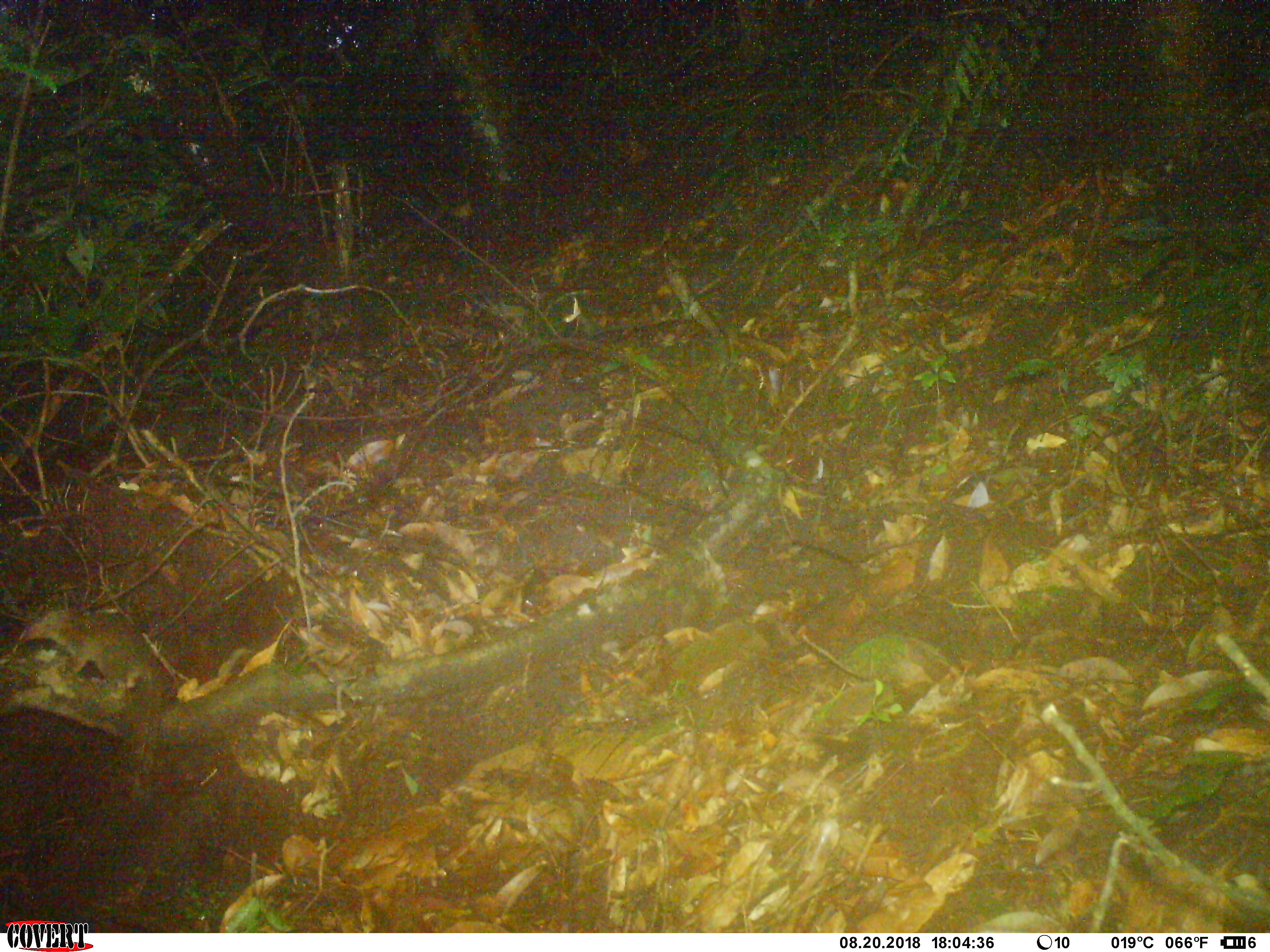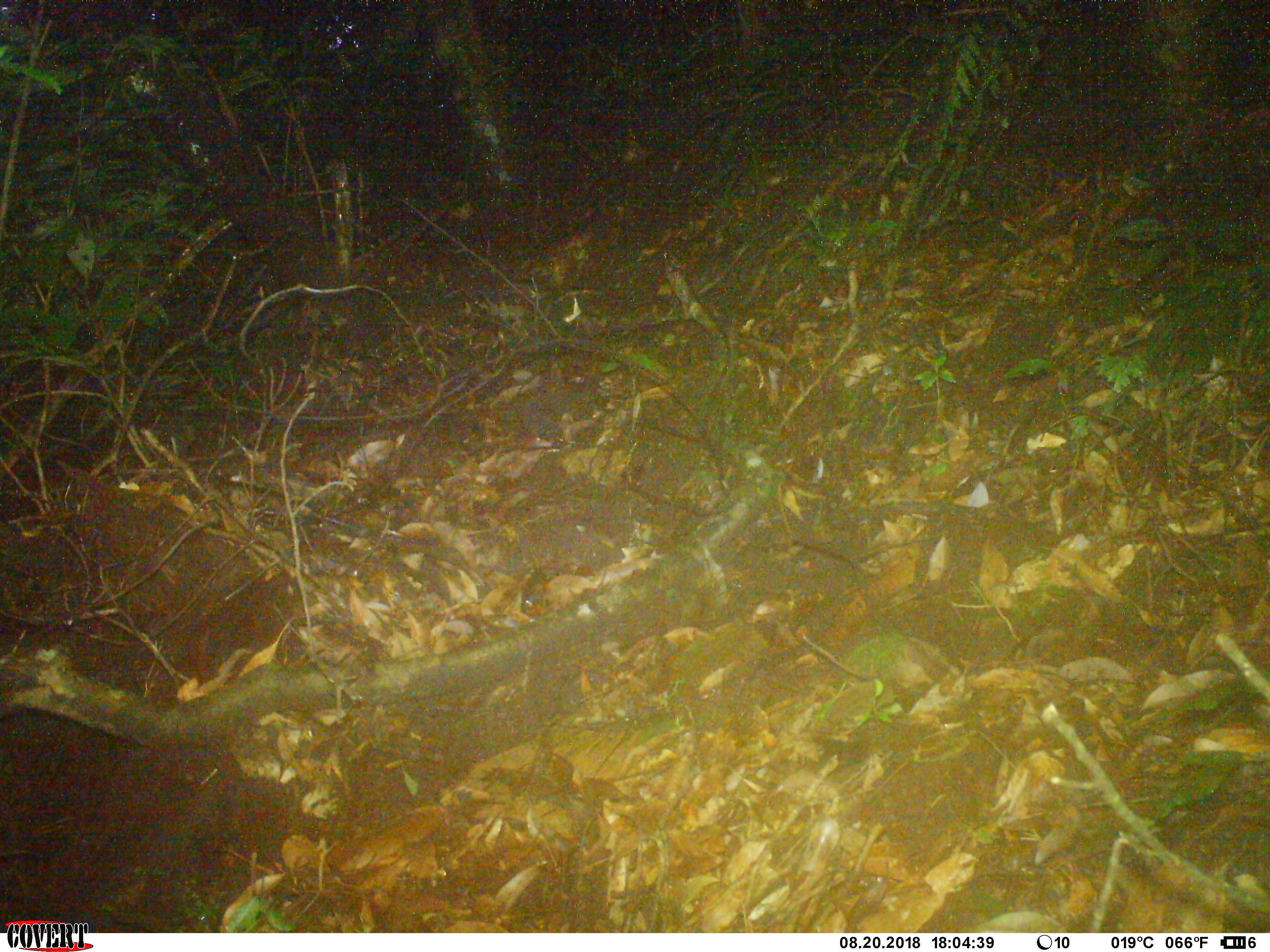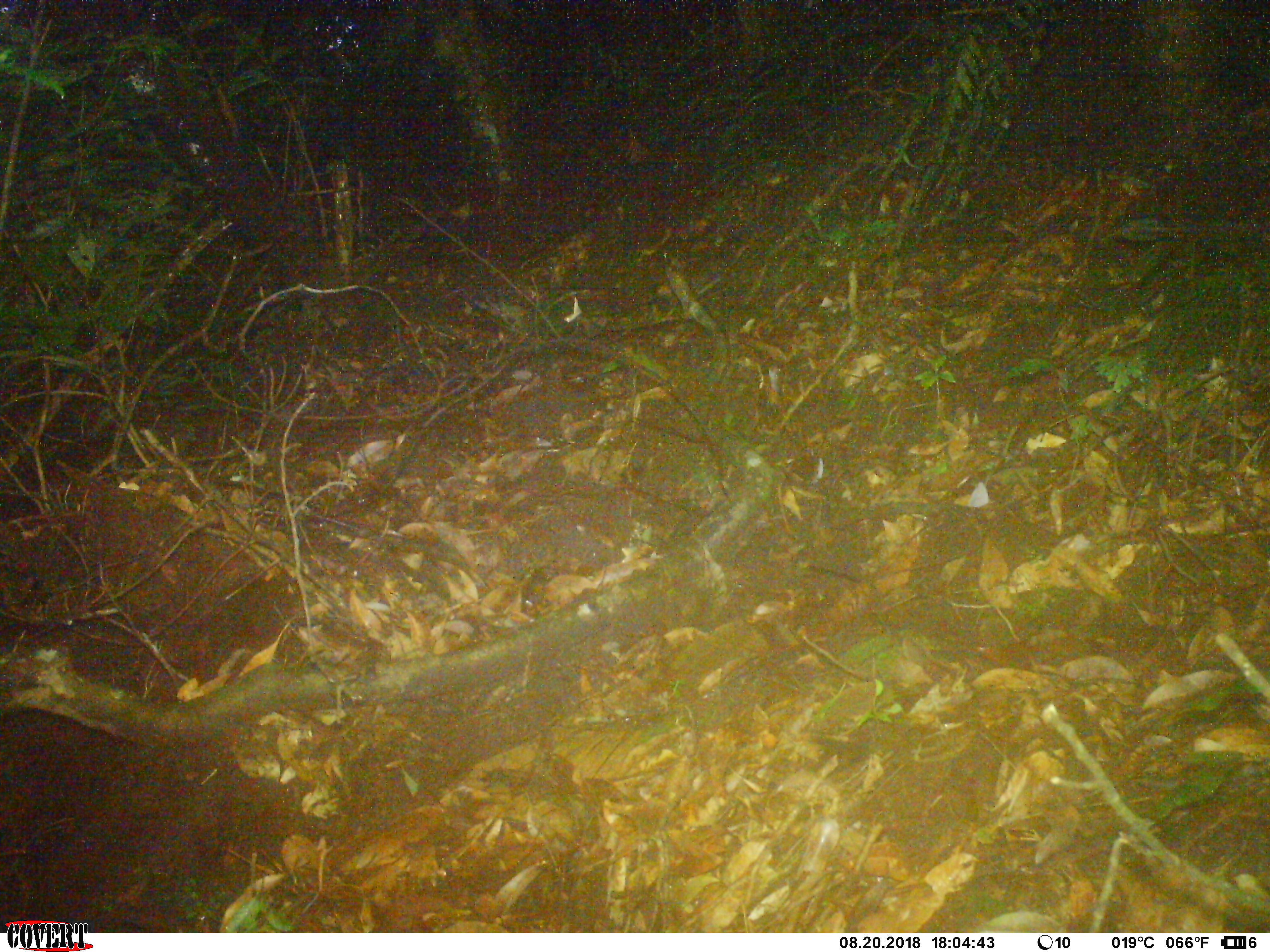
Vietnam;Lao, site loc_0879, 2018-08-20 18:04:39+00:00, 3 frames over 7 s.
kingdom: Animalia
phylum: Chordata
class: Mammalia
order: Scandentia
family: Tupaiidae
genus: Tupaia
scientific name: Tupaia belangeri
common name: northern treeshrew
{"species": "northern treeshrew (Tupaia belangeri)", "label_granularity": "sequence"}